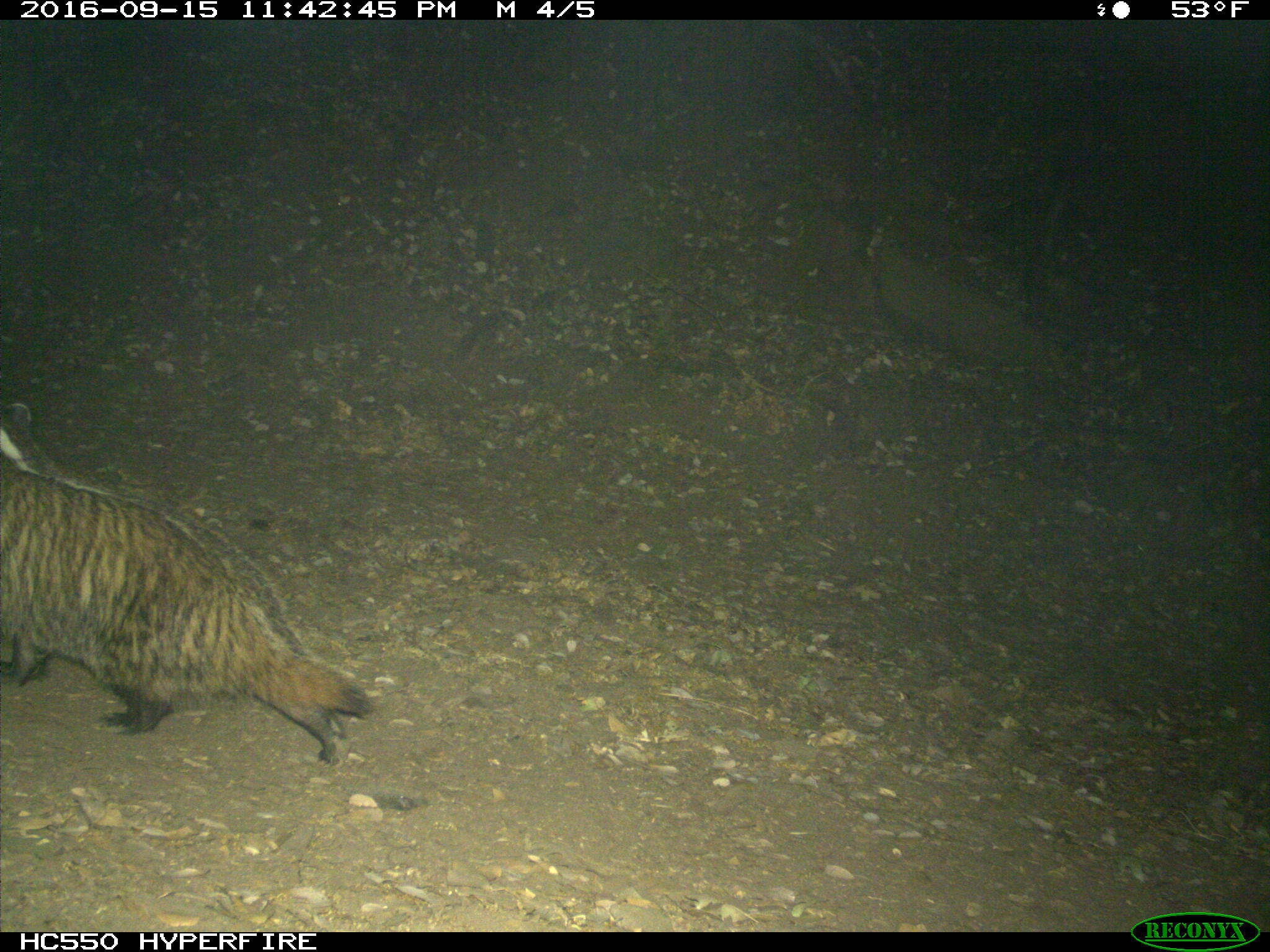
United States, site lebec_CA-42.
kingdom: Animalia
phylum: Chordata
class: Mammalia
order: Carnivora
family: Mustelidae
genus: Meles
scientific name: Meles meles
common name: european badger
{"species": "Meles meles (european badger)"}